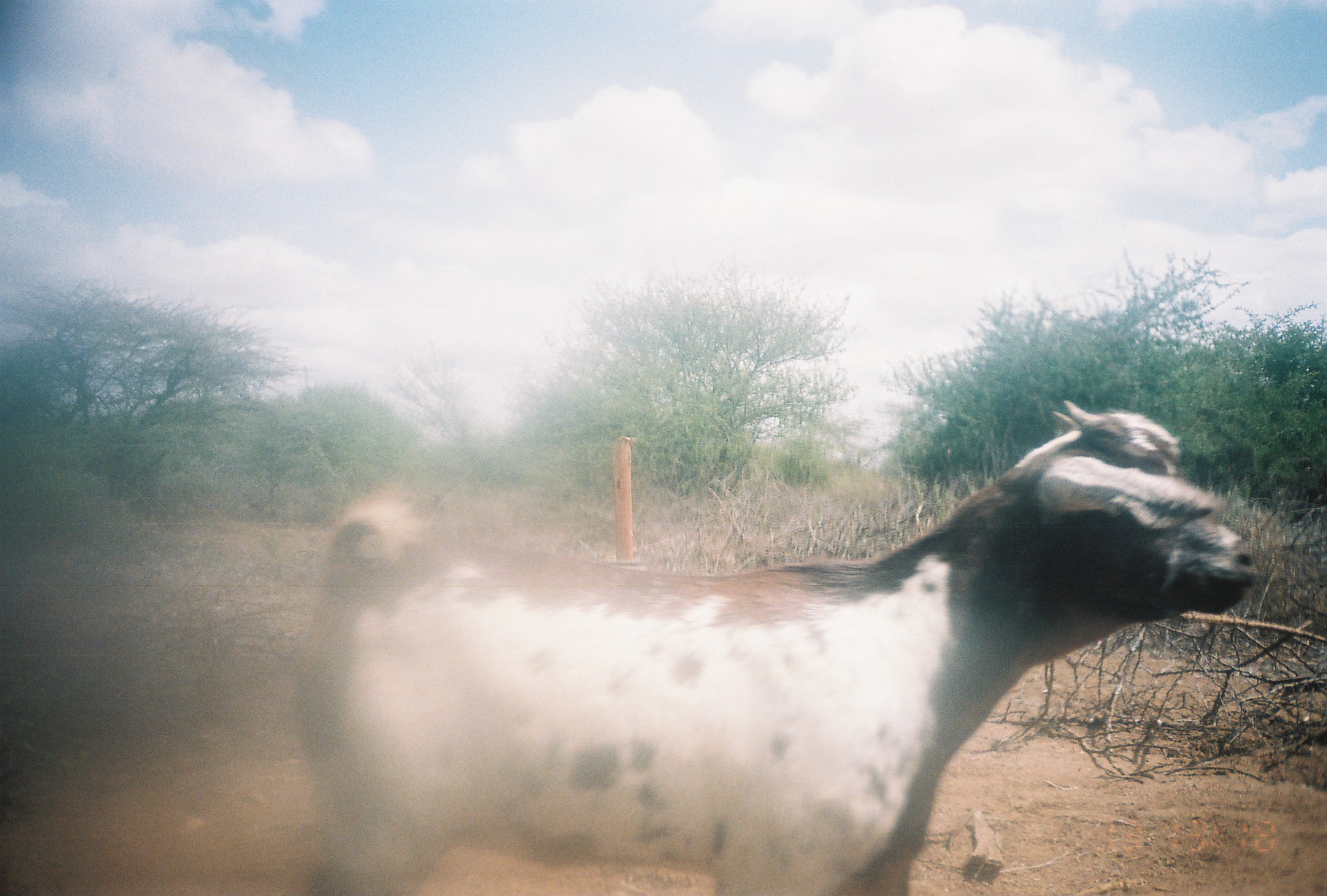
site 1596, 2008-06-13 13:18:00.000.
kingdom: Animalia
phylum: Chordata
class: Mammalia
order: Artiodactyla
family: Bovidae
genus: Capra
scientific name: Capra aegagrus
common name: wild goat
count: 1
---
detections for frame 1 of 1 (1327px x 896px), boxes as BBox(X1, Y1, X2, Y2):
capra aegagrus: BBox(294, 399, 1259, 896)